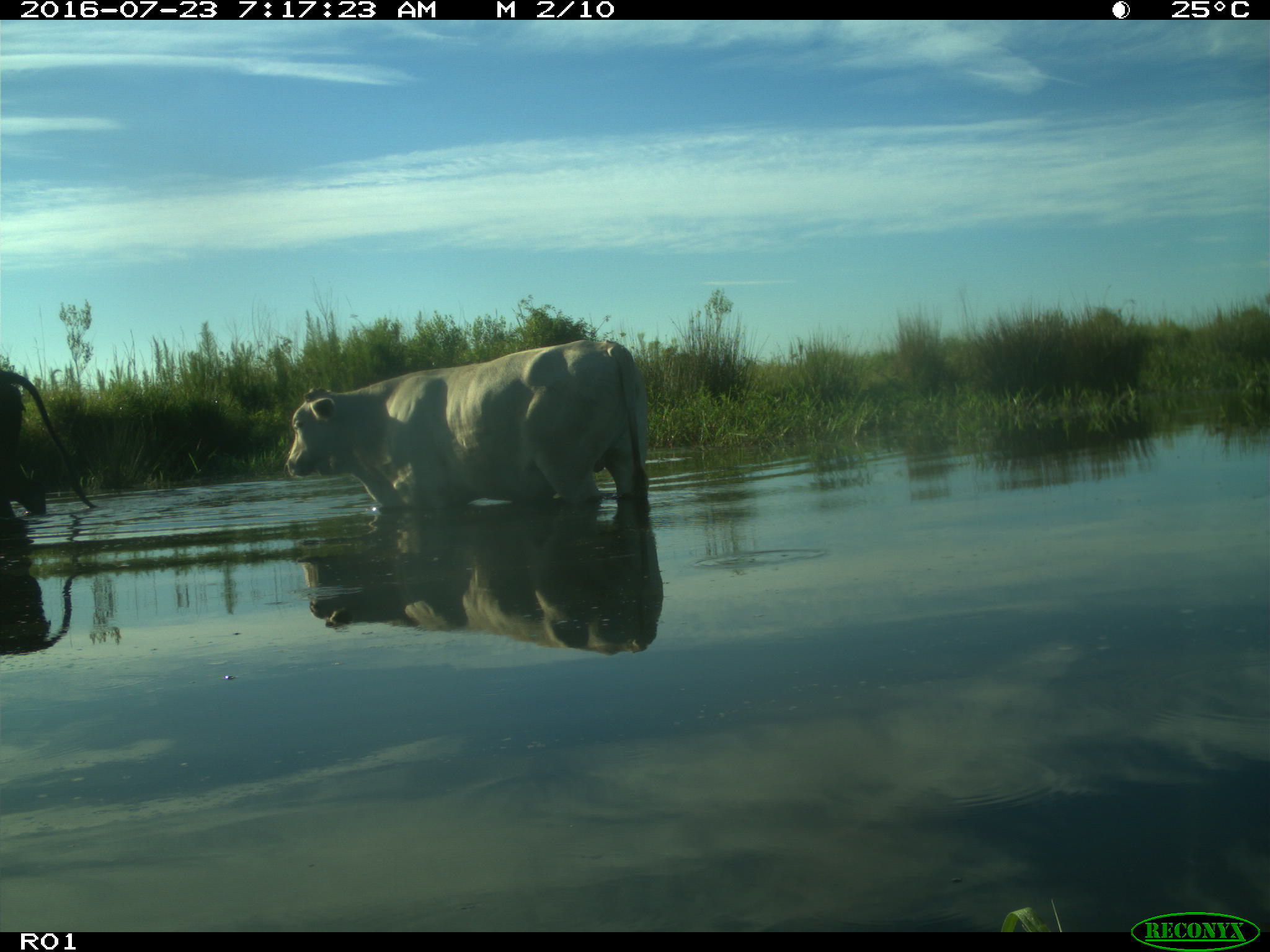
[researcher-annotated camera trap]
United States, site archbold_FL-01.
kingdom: Animalia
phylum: Chordata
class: Mammalia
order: Artiodactyla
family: Bovidae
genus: Bos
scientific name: Bos taurus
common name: domestic cow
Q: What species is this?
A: Bos taurus (domestic cow).